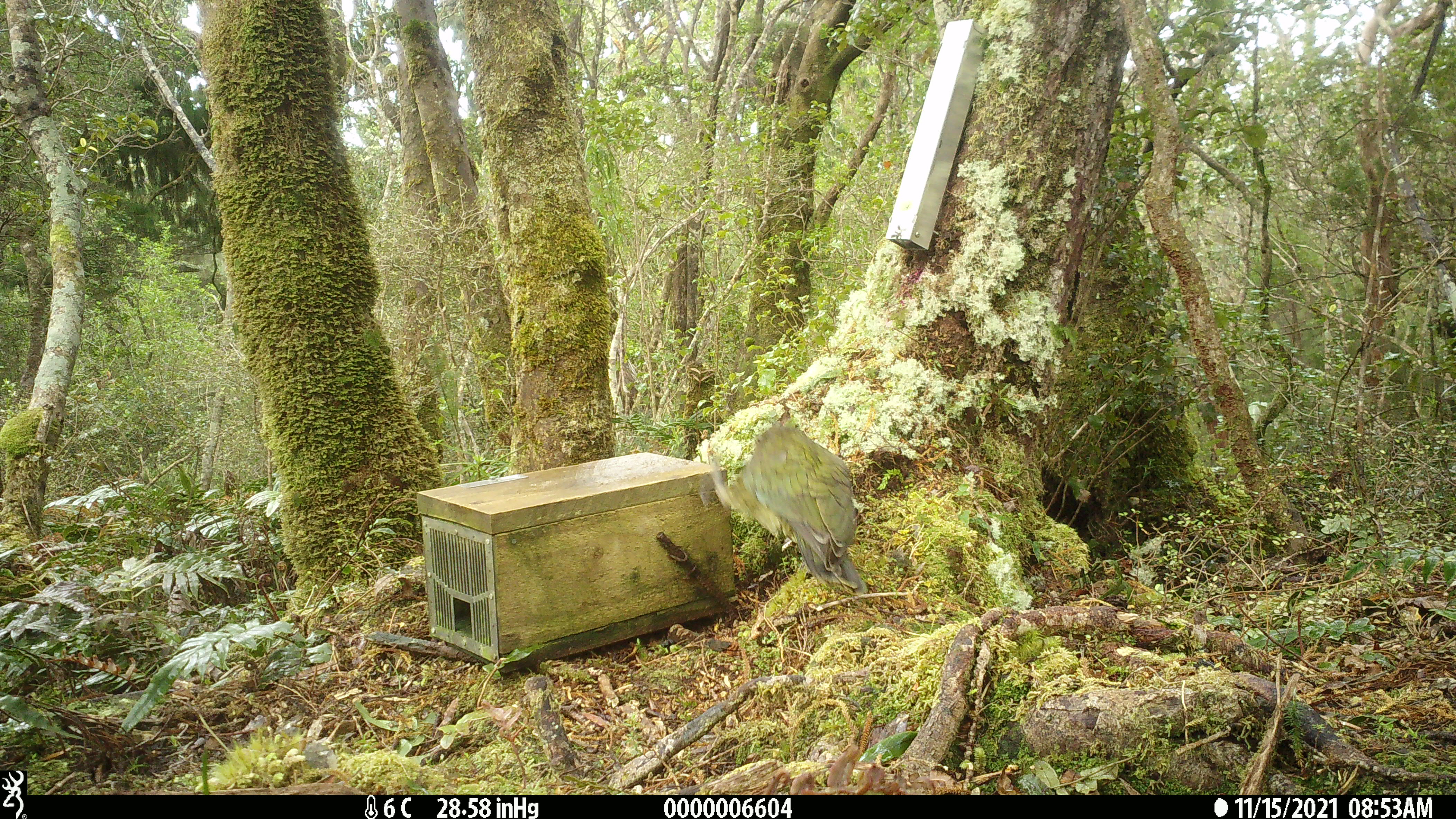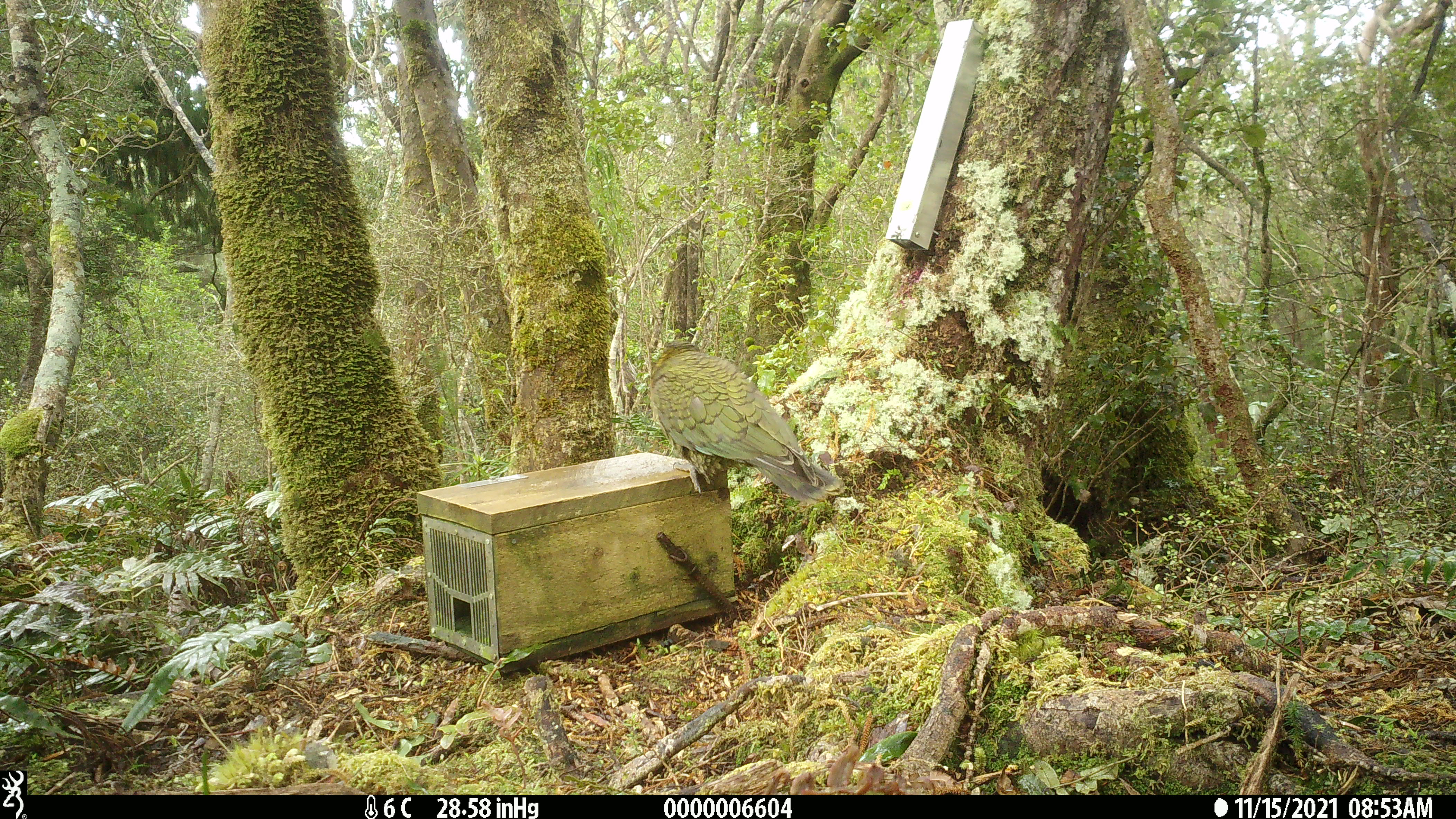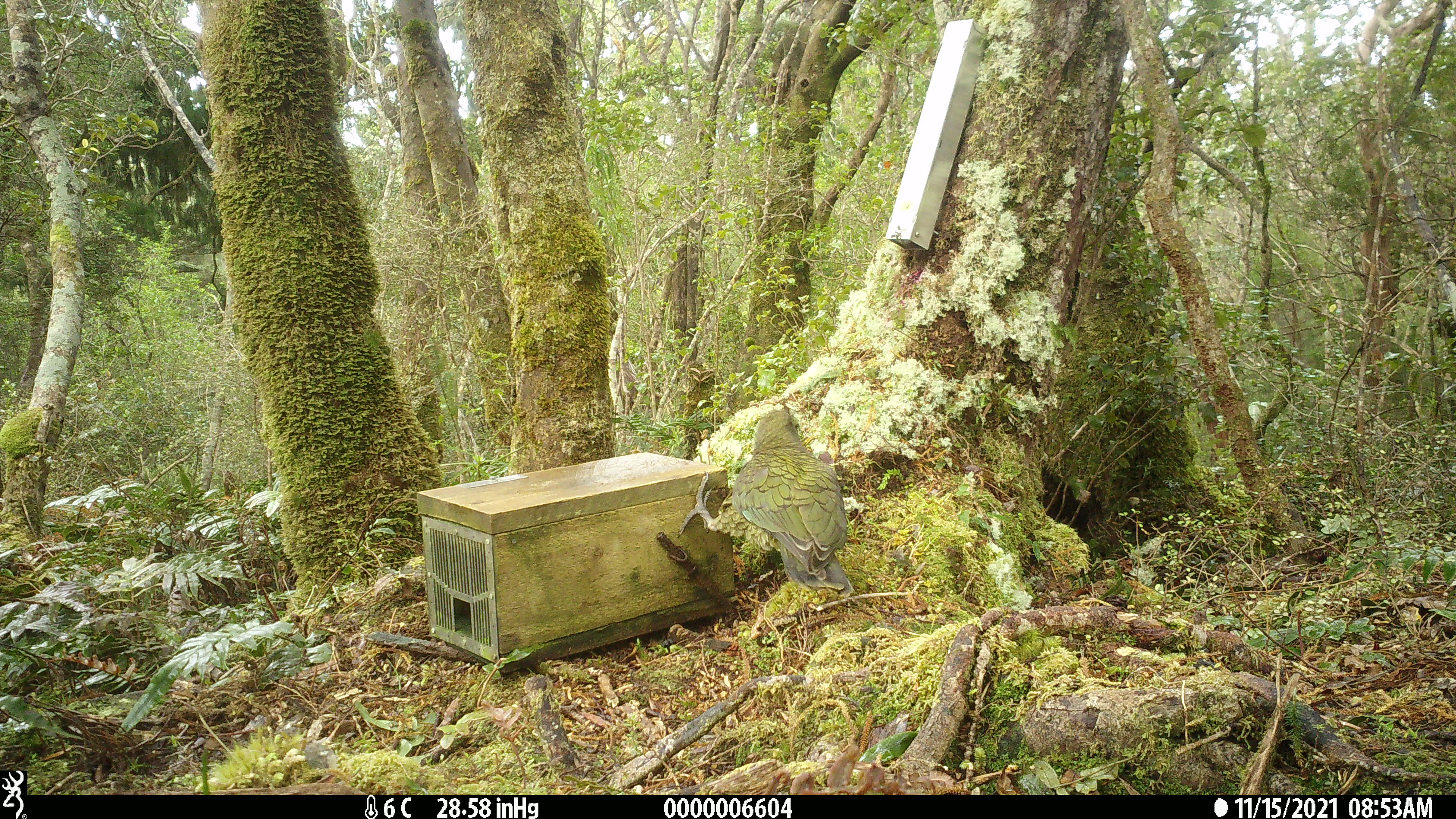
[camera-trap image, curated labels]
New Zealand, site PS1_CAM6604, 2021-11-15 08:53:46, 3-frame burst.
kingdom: Animalia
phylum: Chordata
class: Aves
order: Psittaciformes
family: Strigopidae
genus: Nestor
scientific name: Nestor notabilis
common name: kea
Kea (Nestor notabilis).